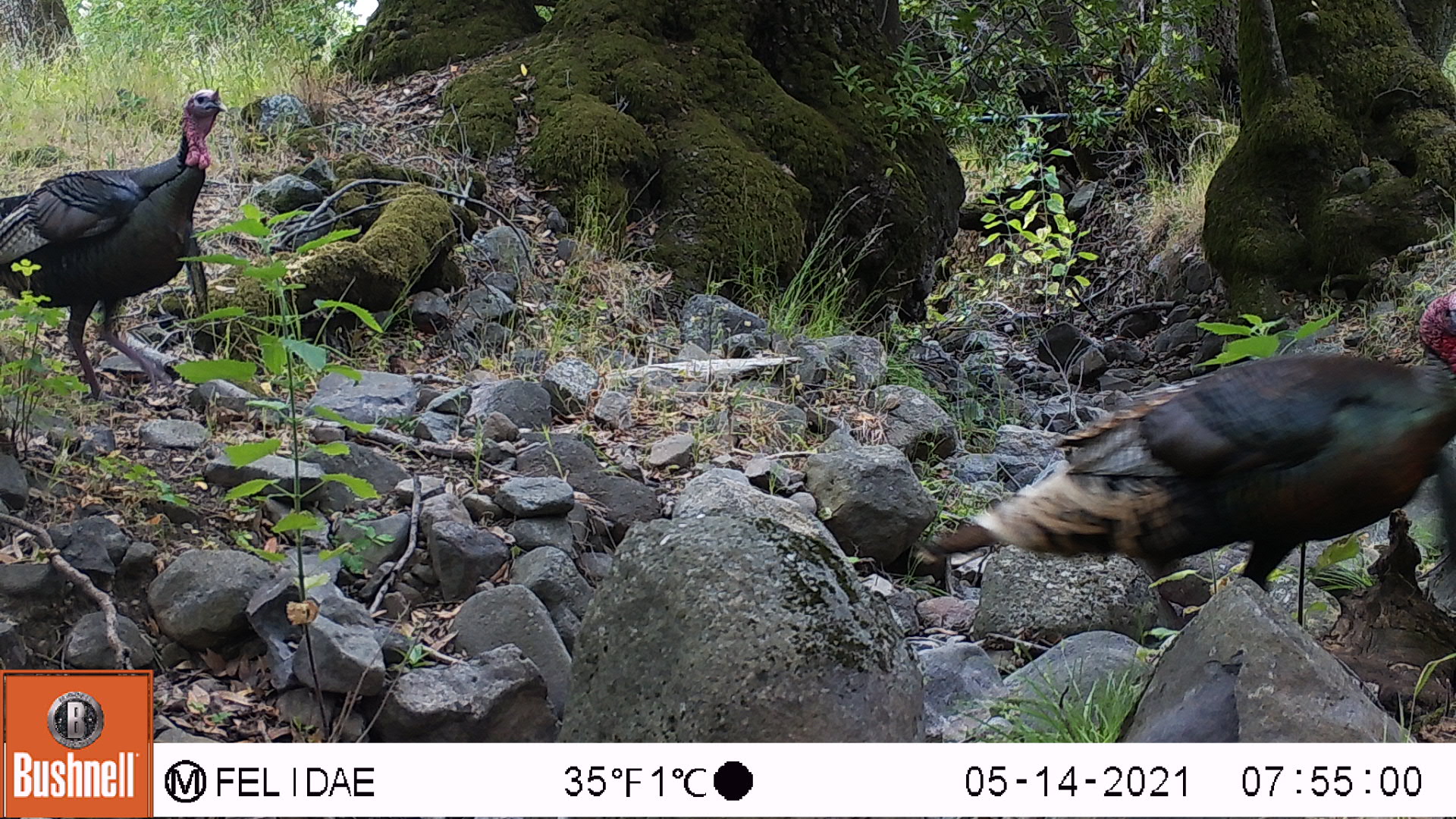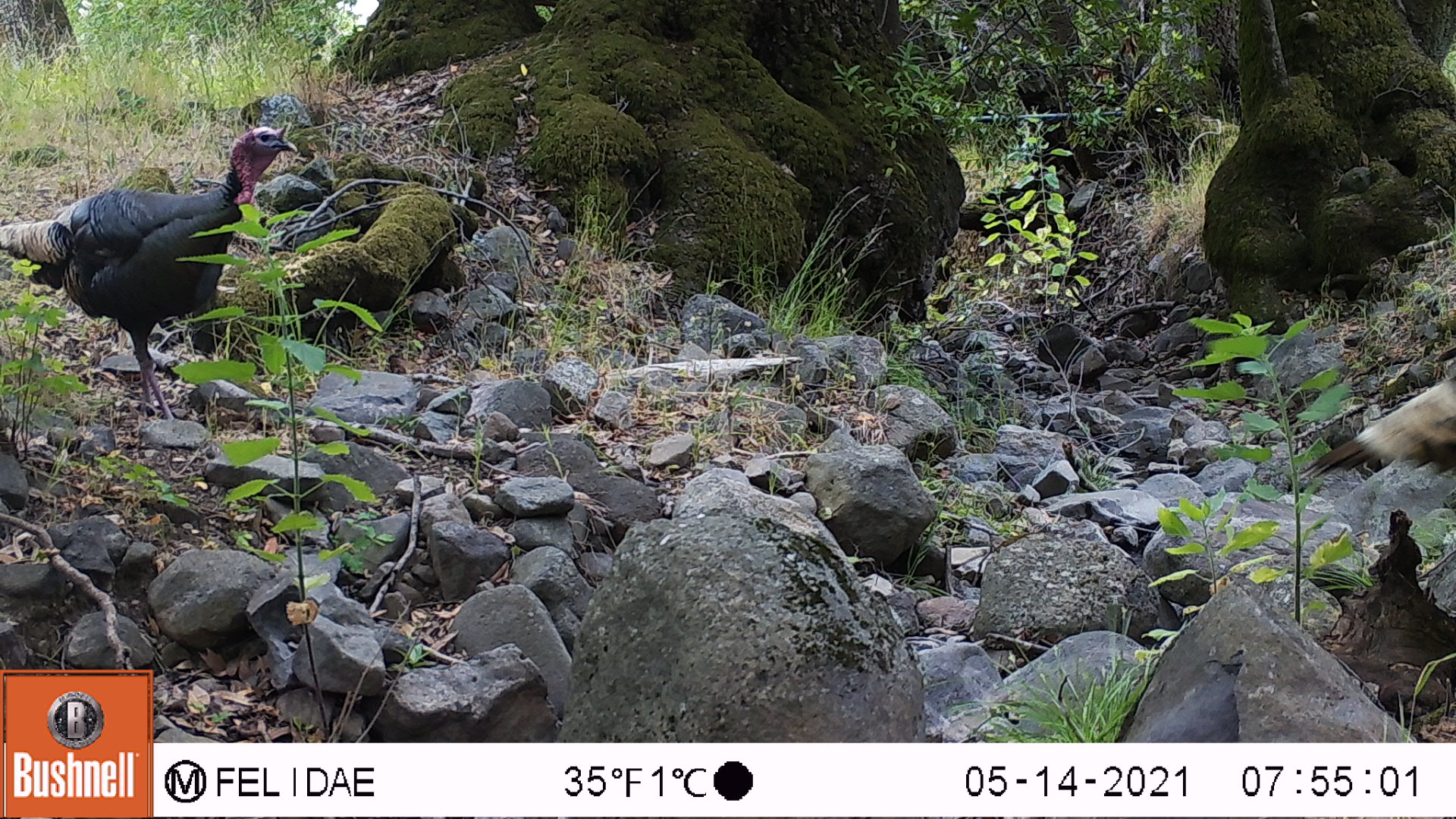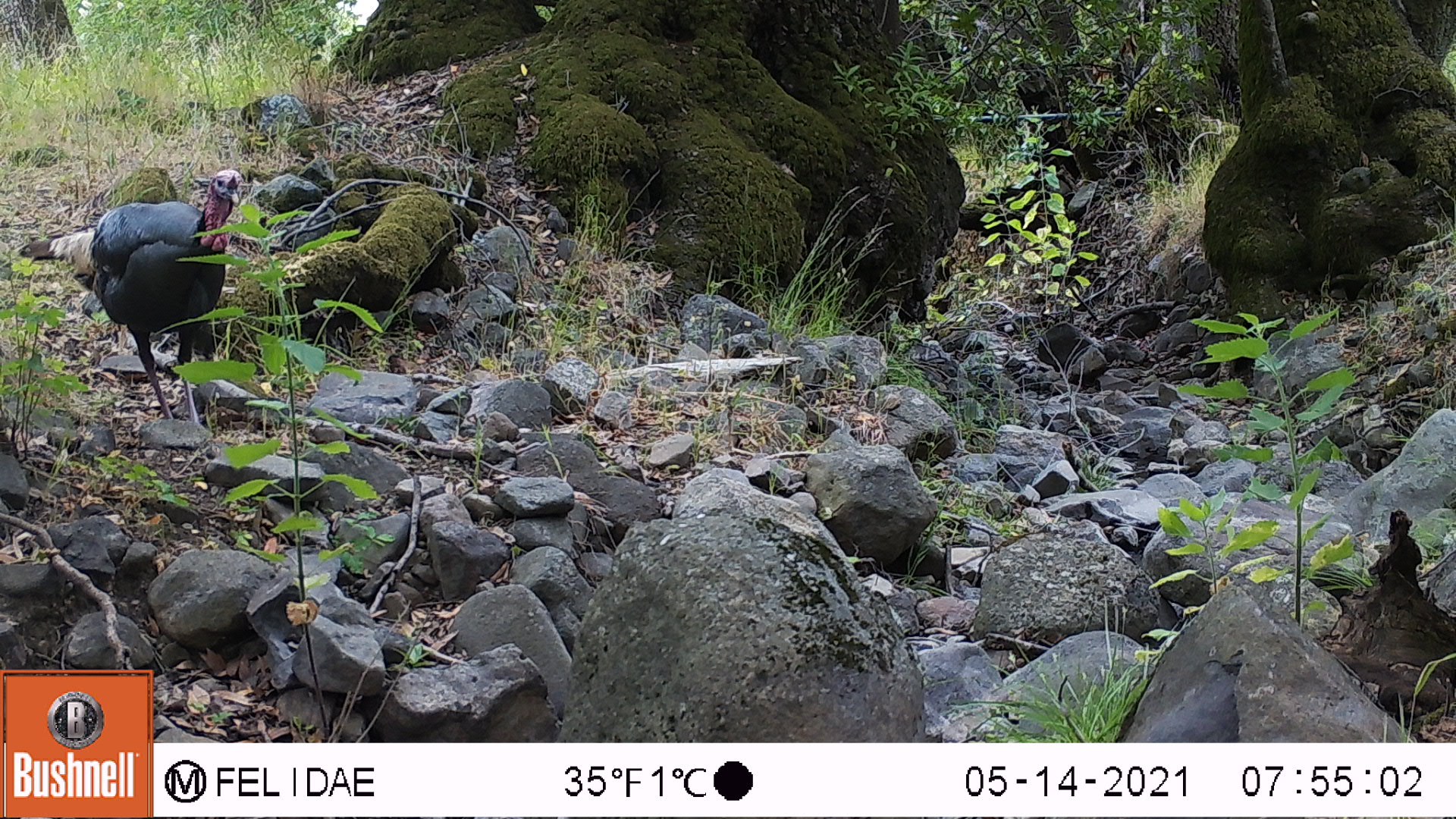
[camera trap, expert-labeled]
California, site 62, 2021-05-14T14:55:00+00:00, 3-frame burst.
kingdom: Animalia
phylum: Chordata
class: Aves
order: Galliformes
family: Phasianidae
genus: Meleagris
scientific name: Meleagris gallopavo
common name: turkey